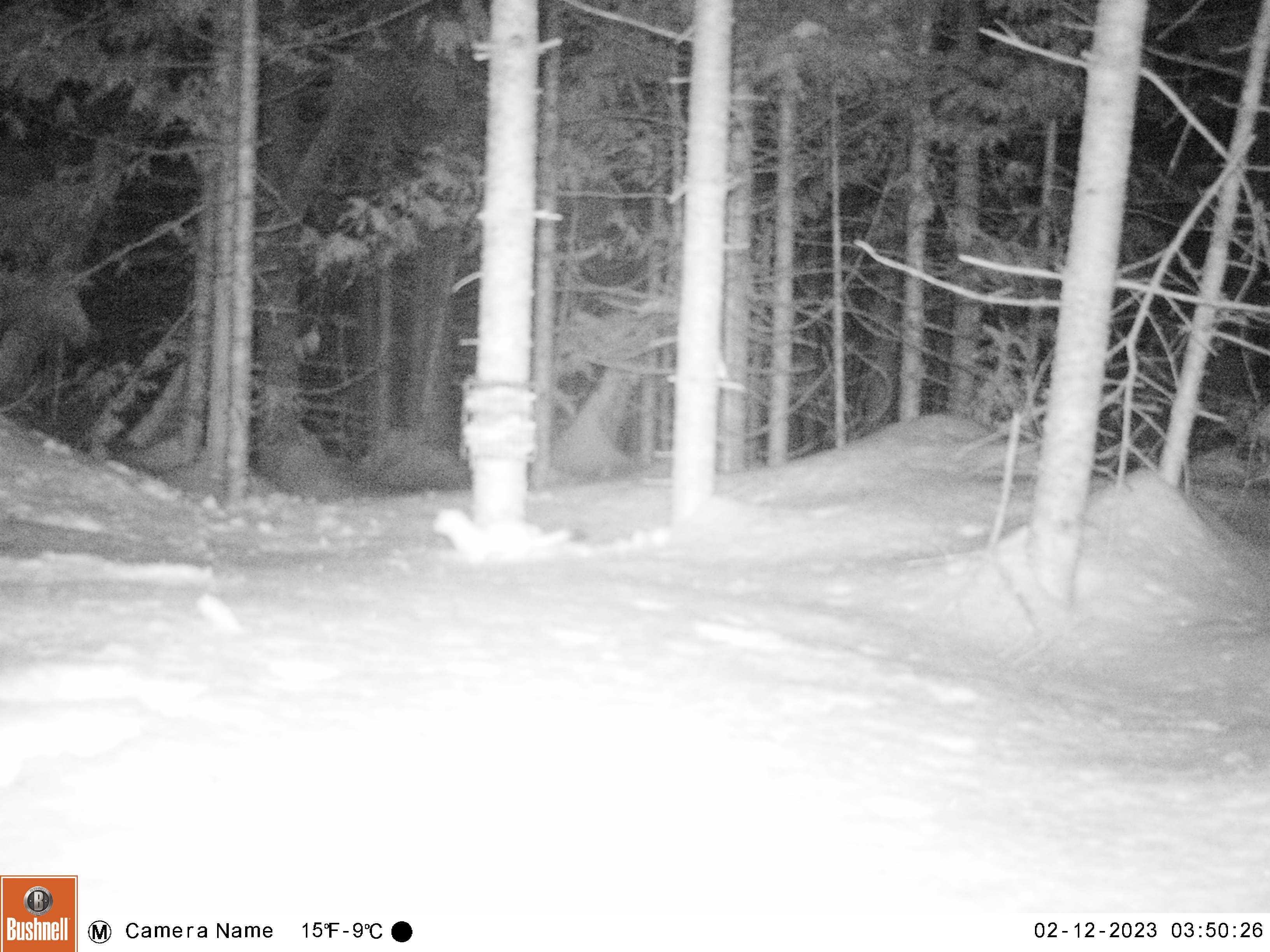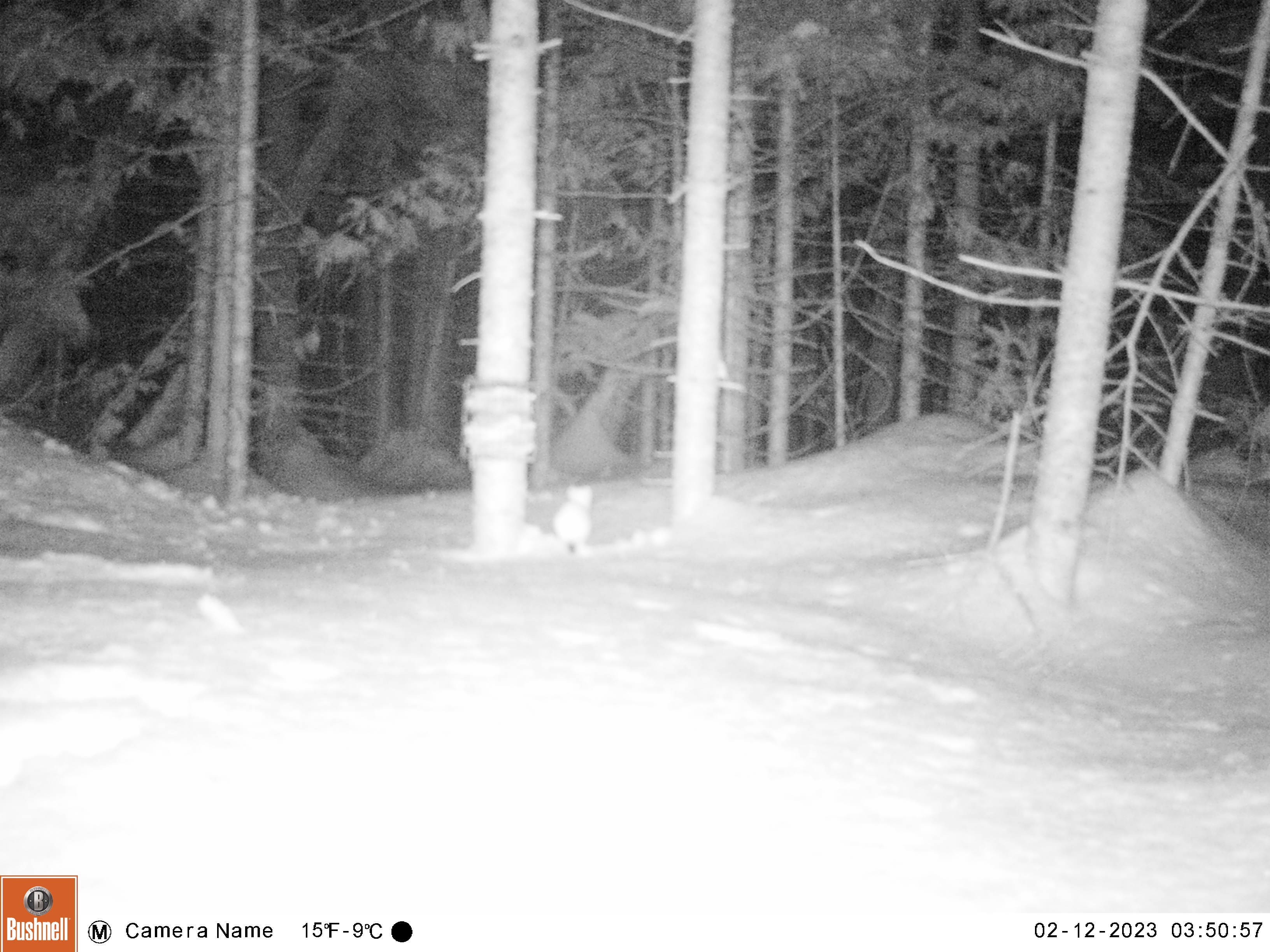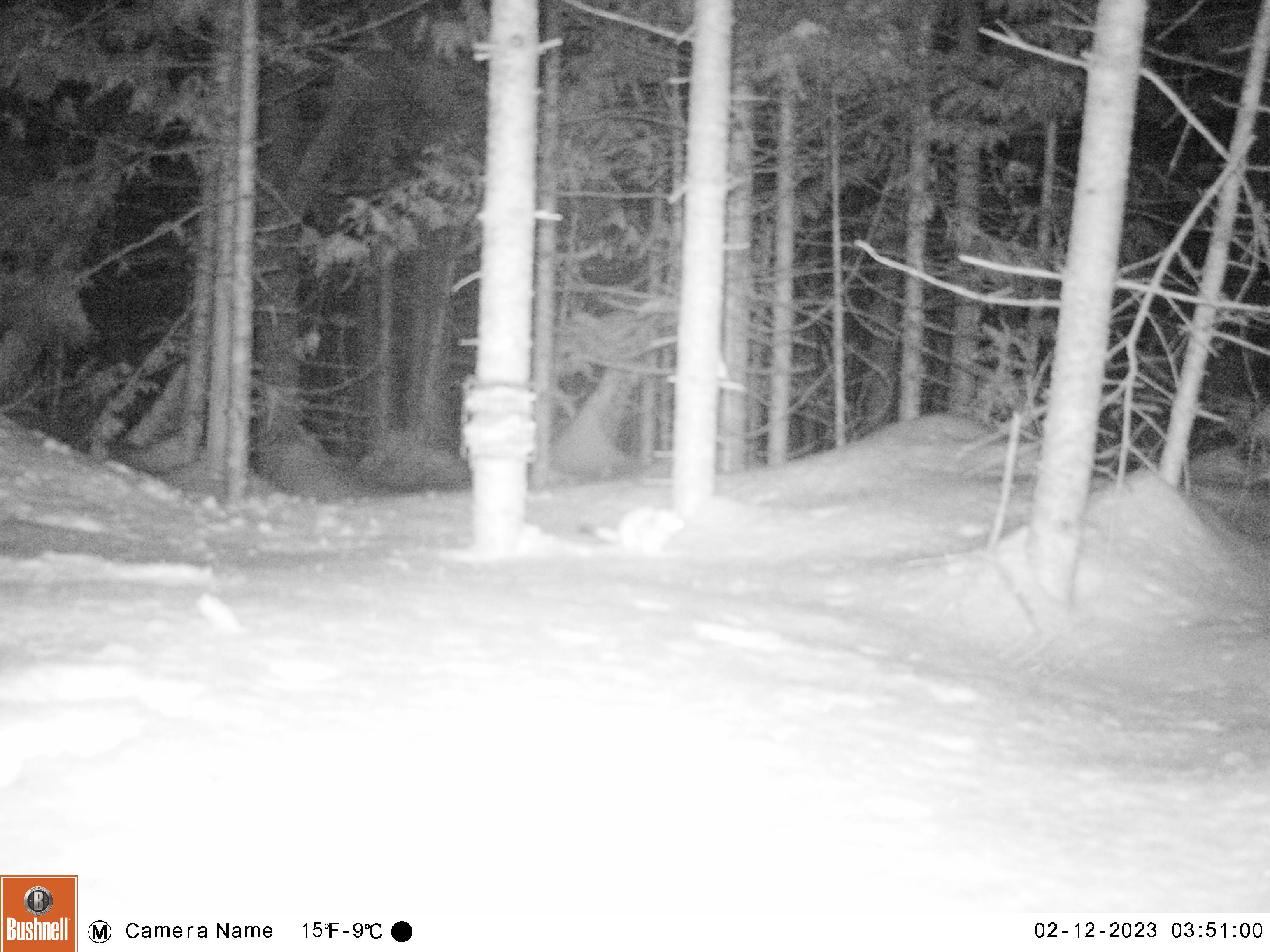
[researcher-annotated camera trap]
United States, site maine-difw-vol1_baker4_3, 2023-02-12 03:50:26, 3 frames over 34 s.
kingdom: Animalia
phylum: Chordata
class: Mammalia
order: Carnivora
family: Mustelidae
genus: Mustela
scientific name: Mustela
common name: weasel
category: weasel sp.